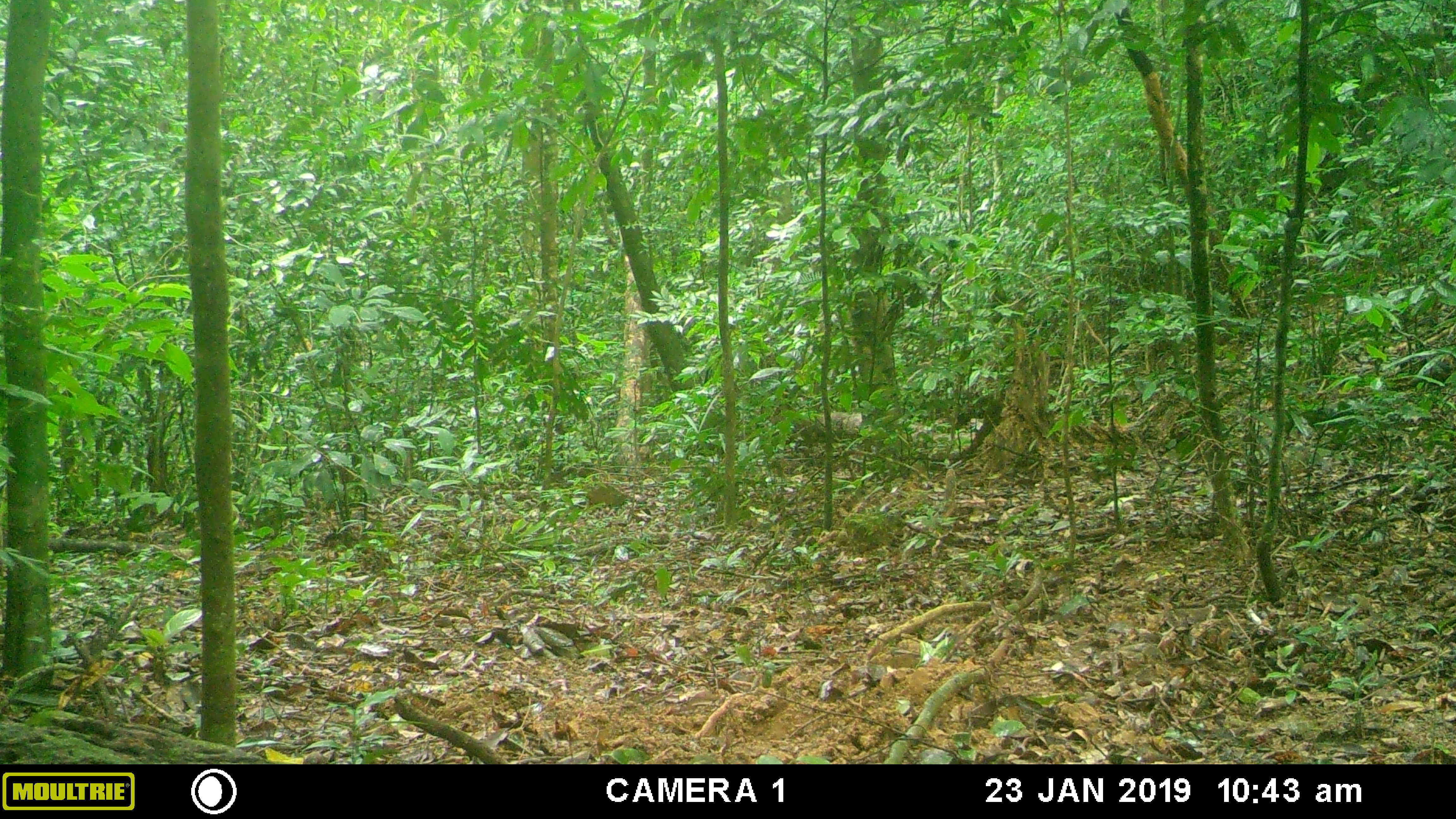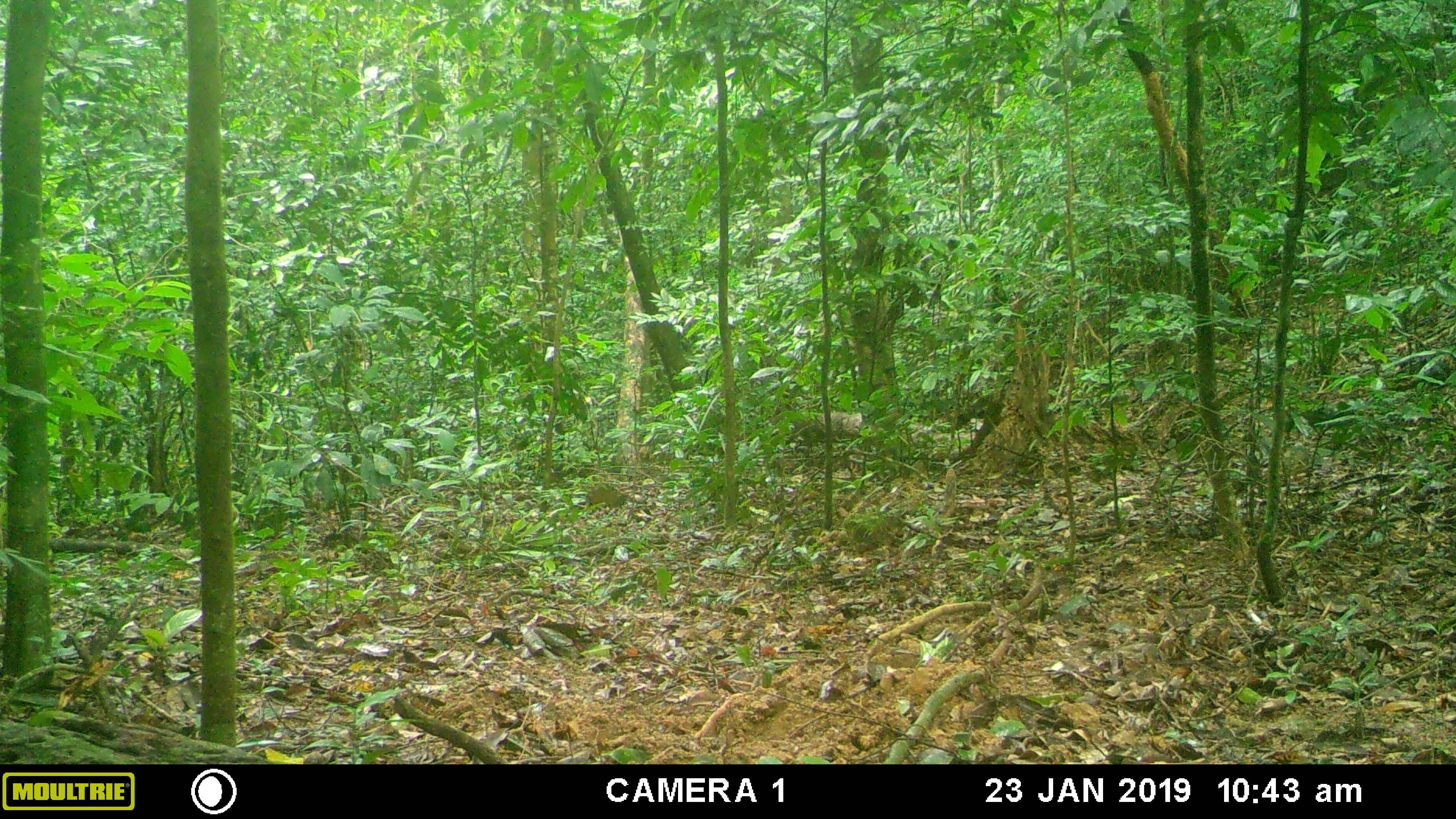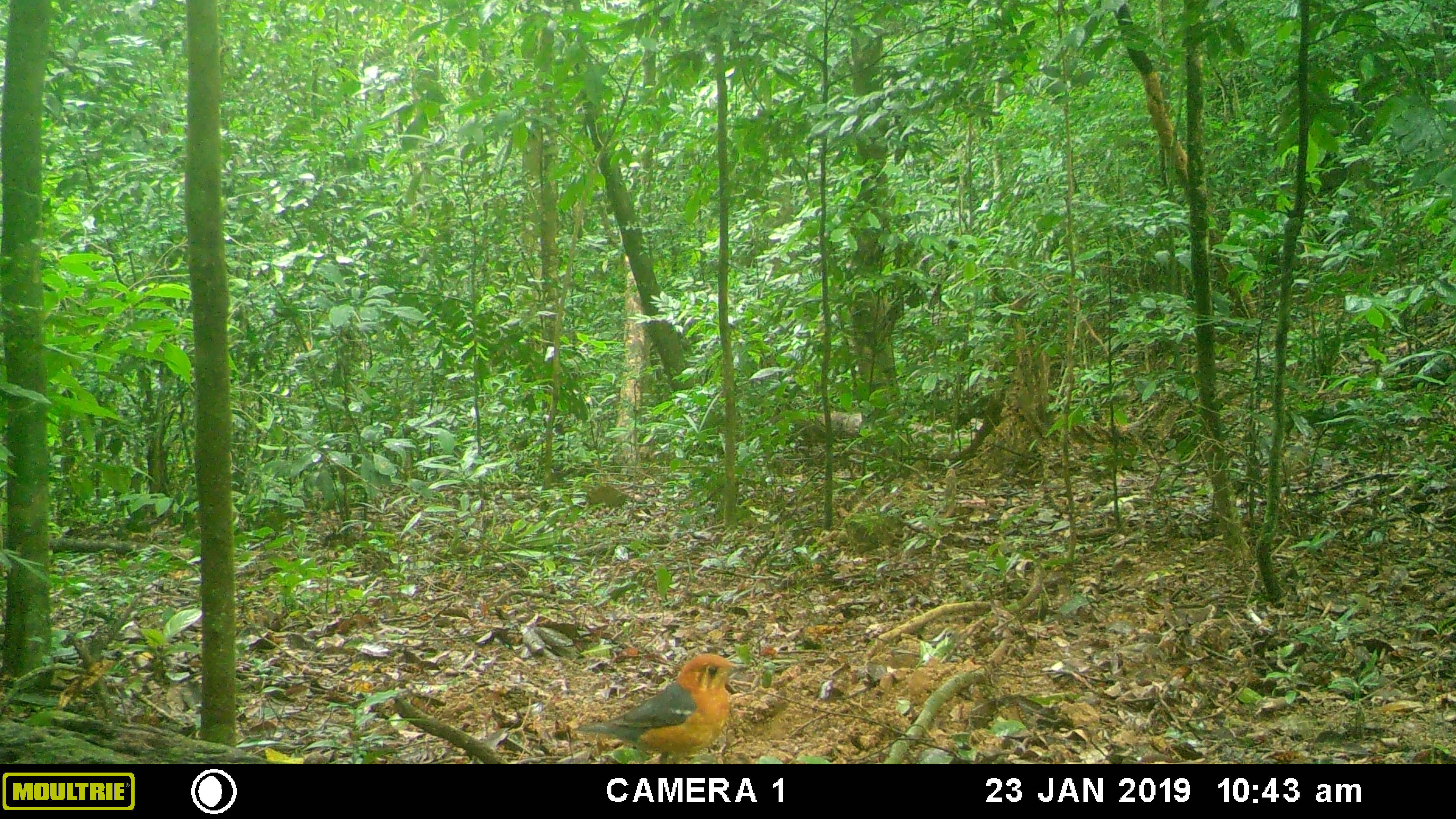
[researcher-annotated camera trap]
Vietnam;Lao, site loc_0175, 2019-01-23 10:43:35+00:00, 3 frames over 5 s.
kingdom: Animalia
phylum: Chordata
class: Aves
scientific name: Aves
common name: bird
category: unidentified bird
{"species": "unidentified bird (bird) (Aves)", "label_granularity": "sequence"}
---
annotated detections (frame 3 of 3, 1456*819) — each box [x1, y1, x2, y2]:
unidentified bird: [571, 653, 751, 764]